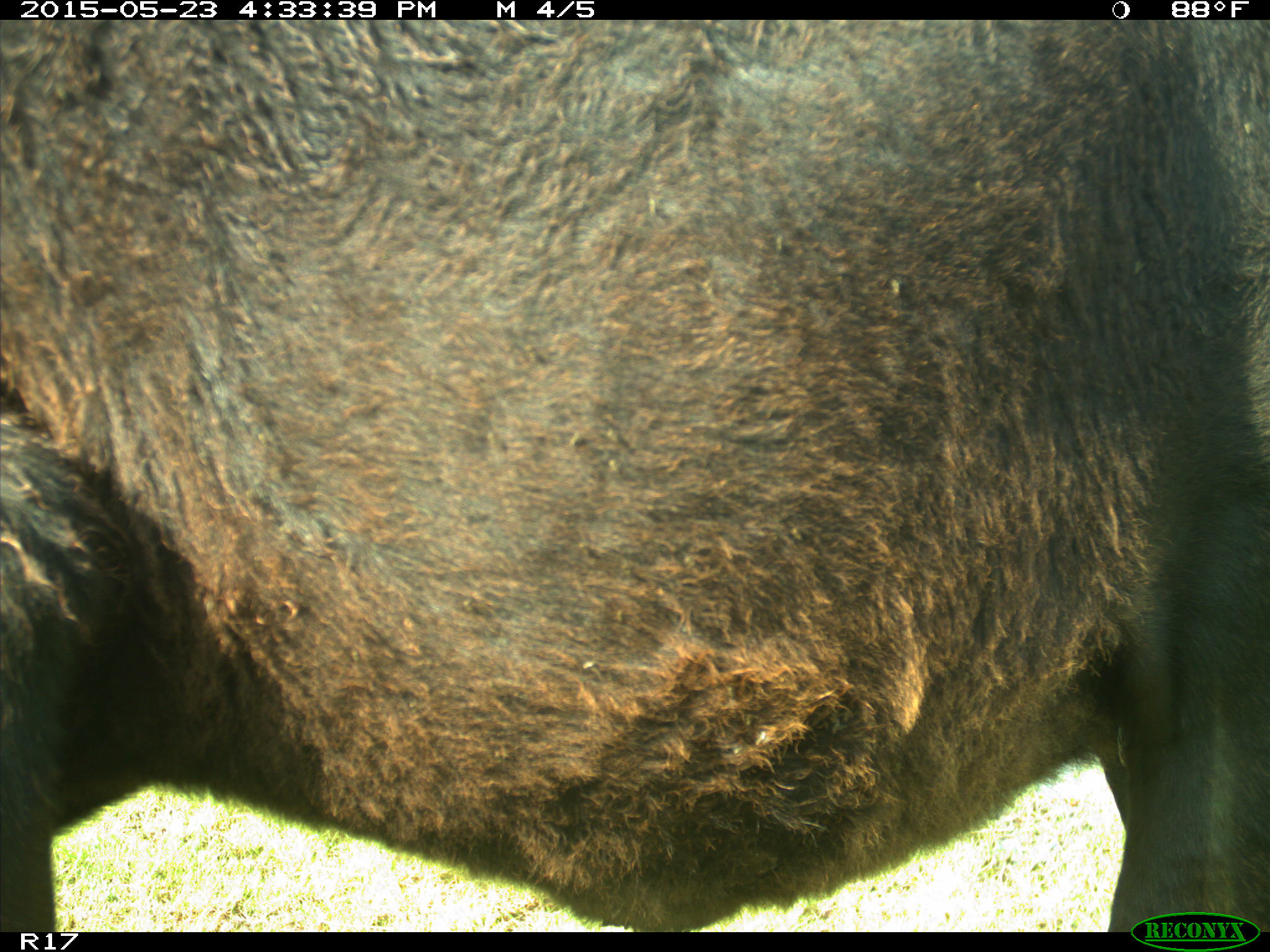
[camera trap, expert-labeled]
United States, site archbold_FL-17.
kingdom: Animalia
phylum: Chordata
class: Mammalia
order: Artiodactyla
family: Bovidae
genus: Bos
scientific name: Bos taurus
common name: domestic cow